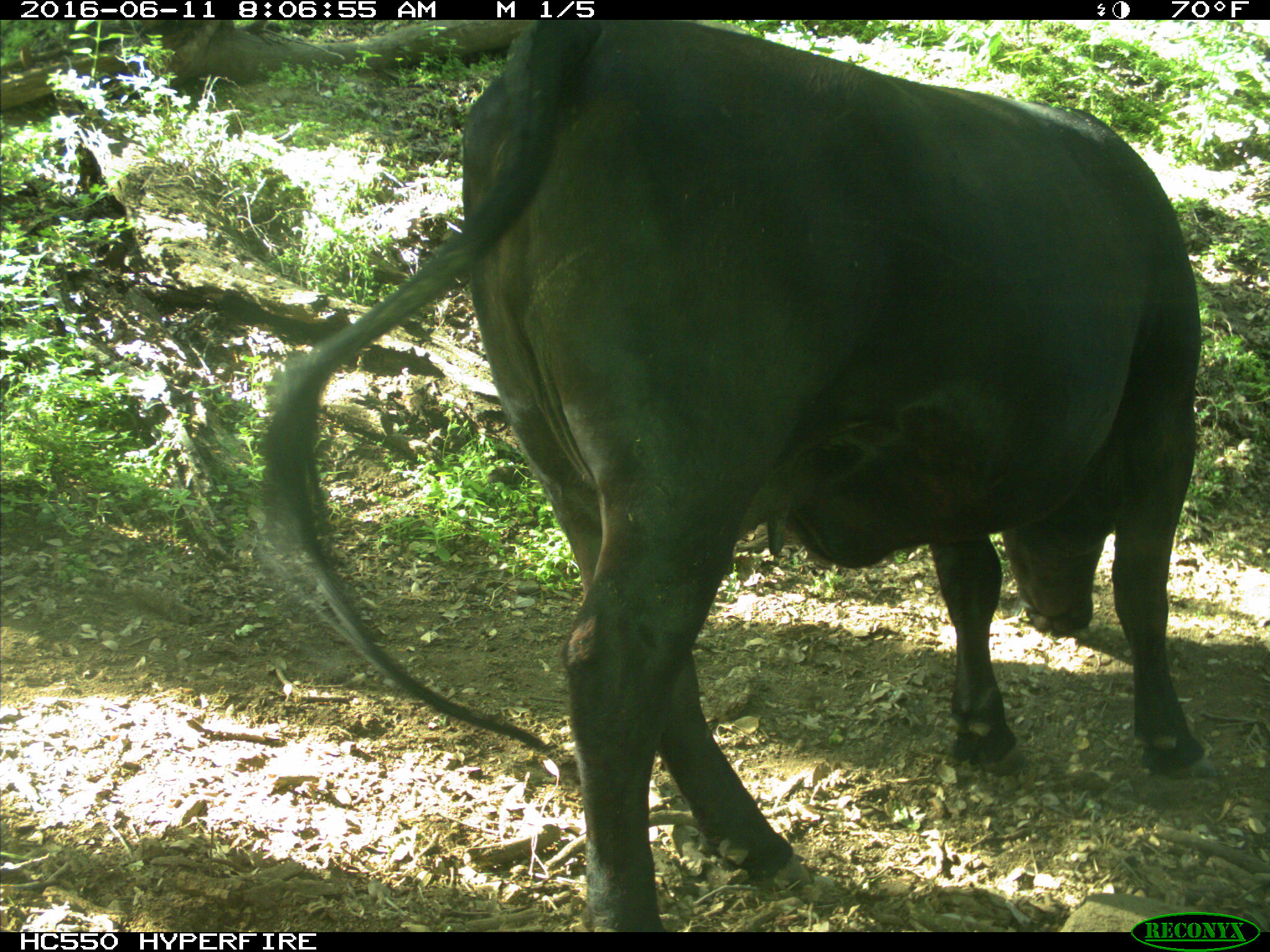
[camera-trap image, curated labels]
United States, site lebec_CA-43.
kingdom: Animalia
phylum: Chordata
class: Mammalia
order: Artiodactyla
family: Bovidae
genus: Bos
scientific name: Bos taurus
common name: domestic cow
Bos taurus (domestic cow).